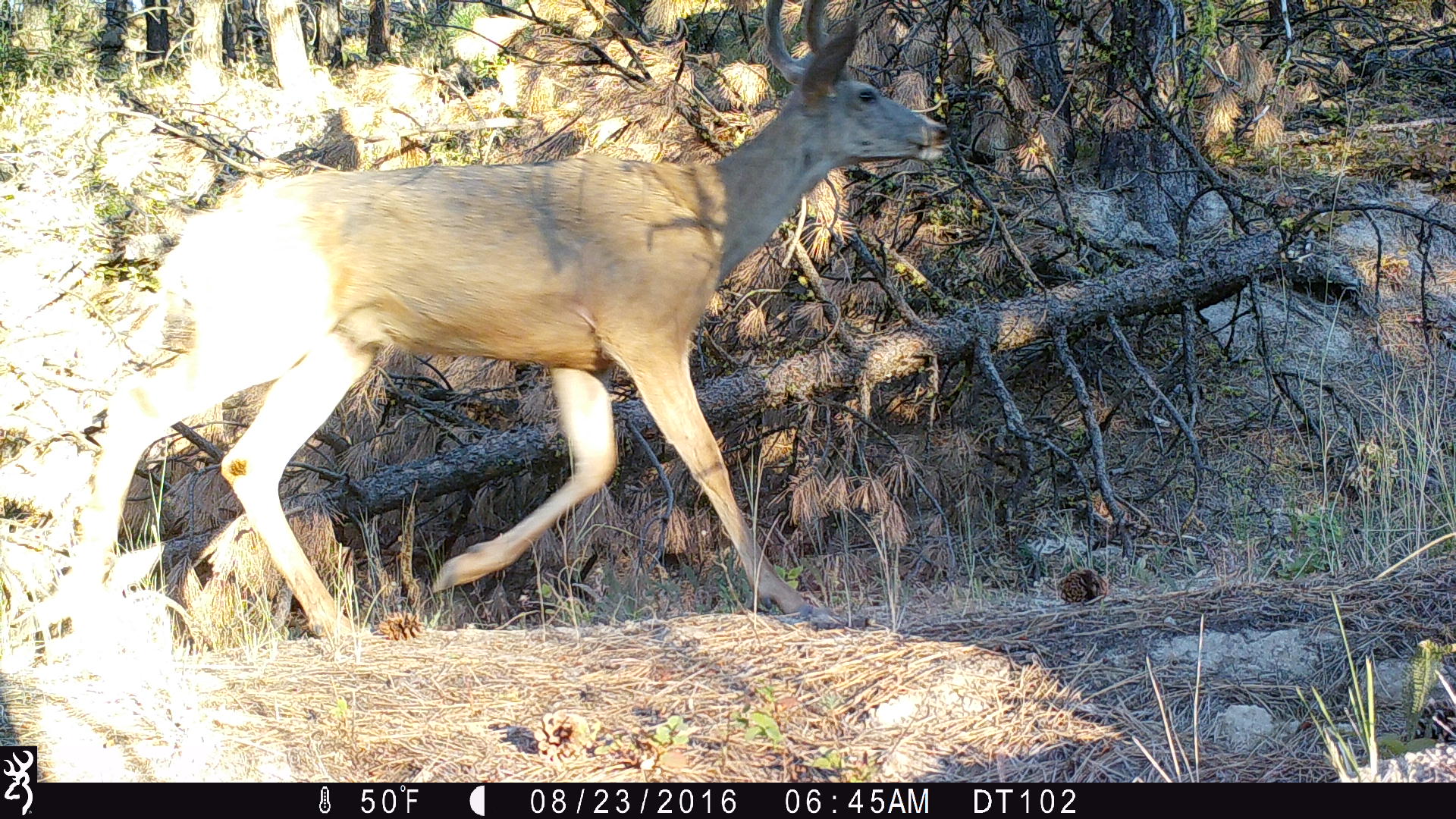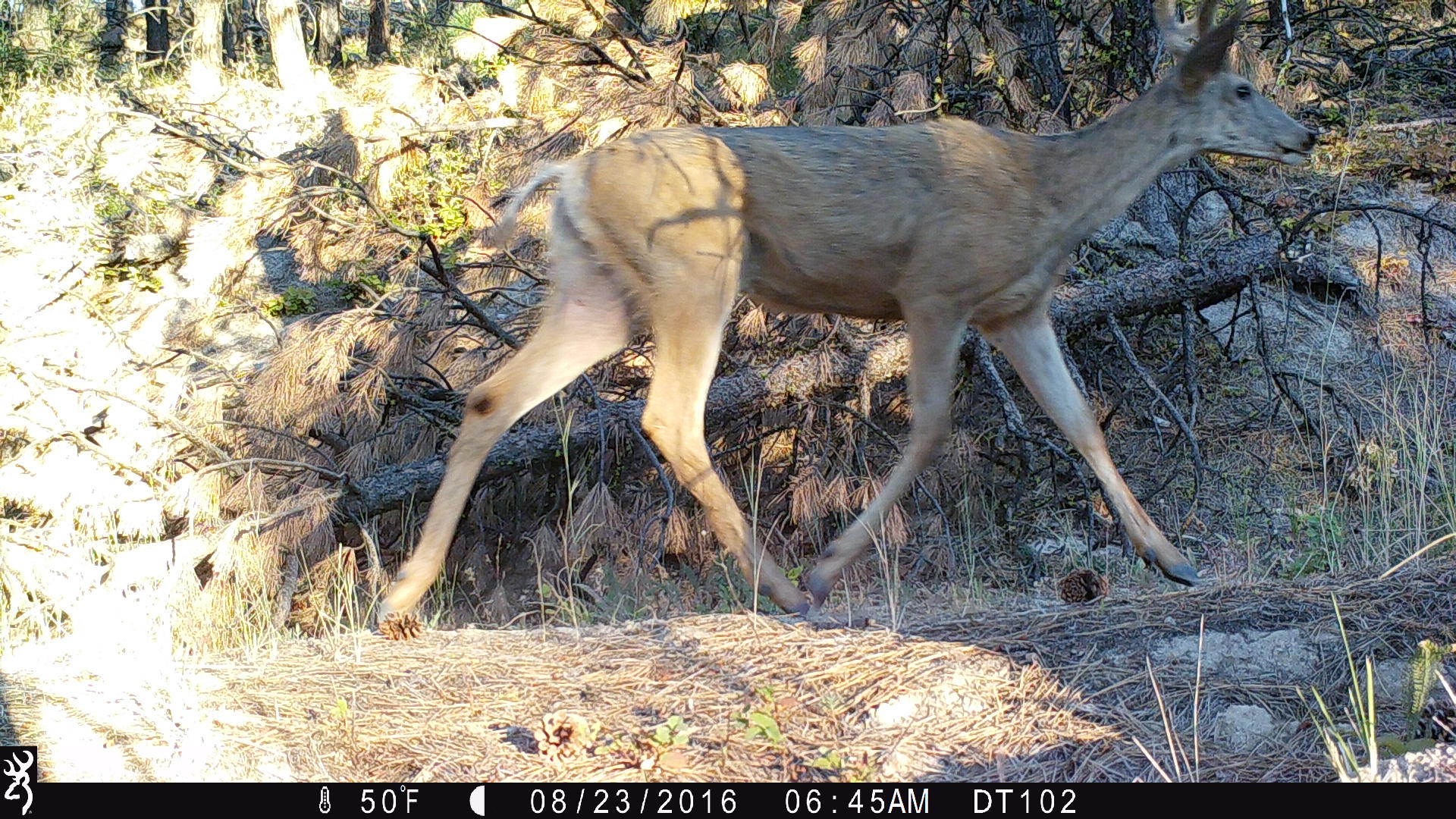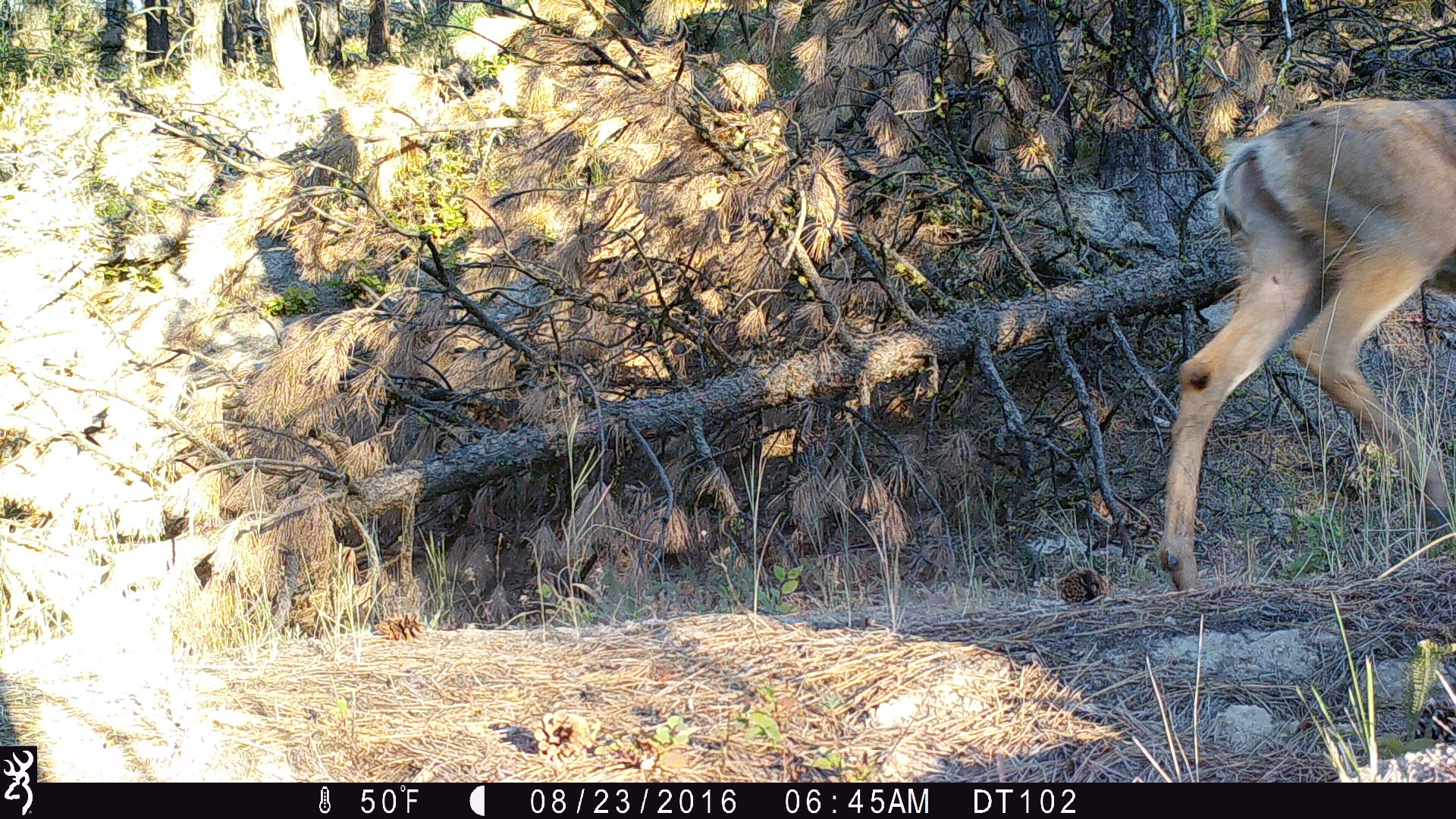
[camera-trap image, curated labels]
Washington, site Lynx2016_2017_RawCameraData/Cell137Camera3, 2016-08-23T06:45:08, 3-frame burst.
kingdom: Animalia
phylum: Chordata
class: Mammalia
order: Artiodactyla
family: Cervidae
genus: Odocoileus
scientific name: Odocoileus hemionus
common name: mule deer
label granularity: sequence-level